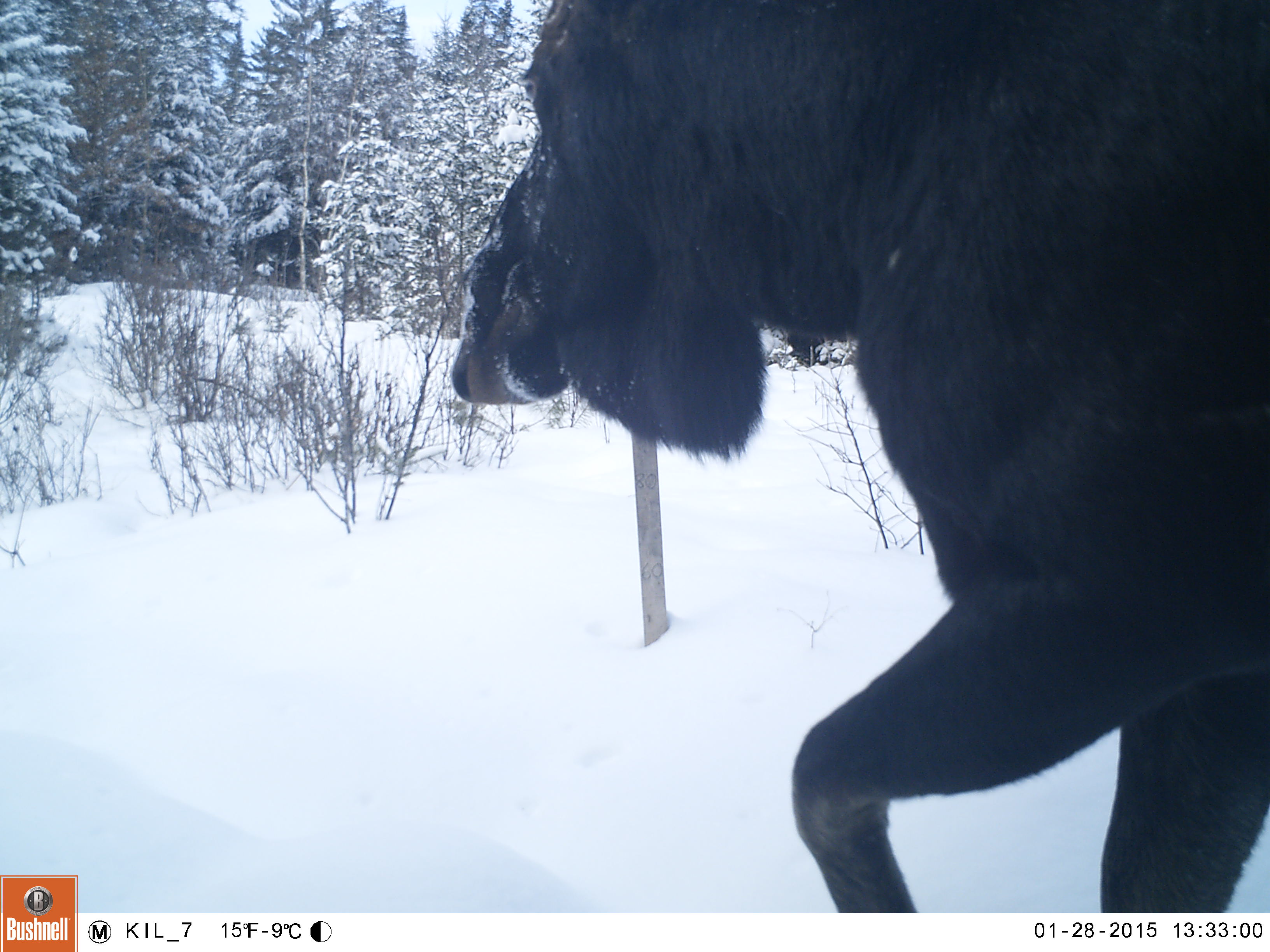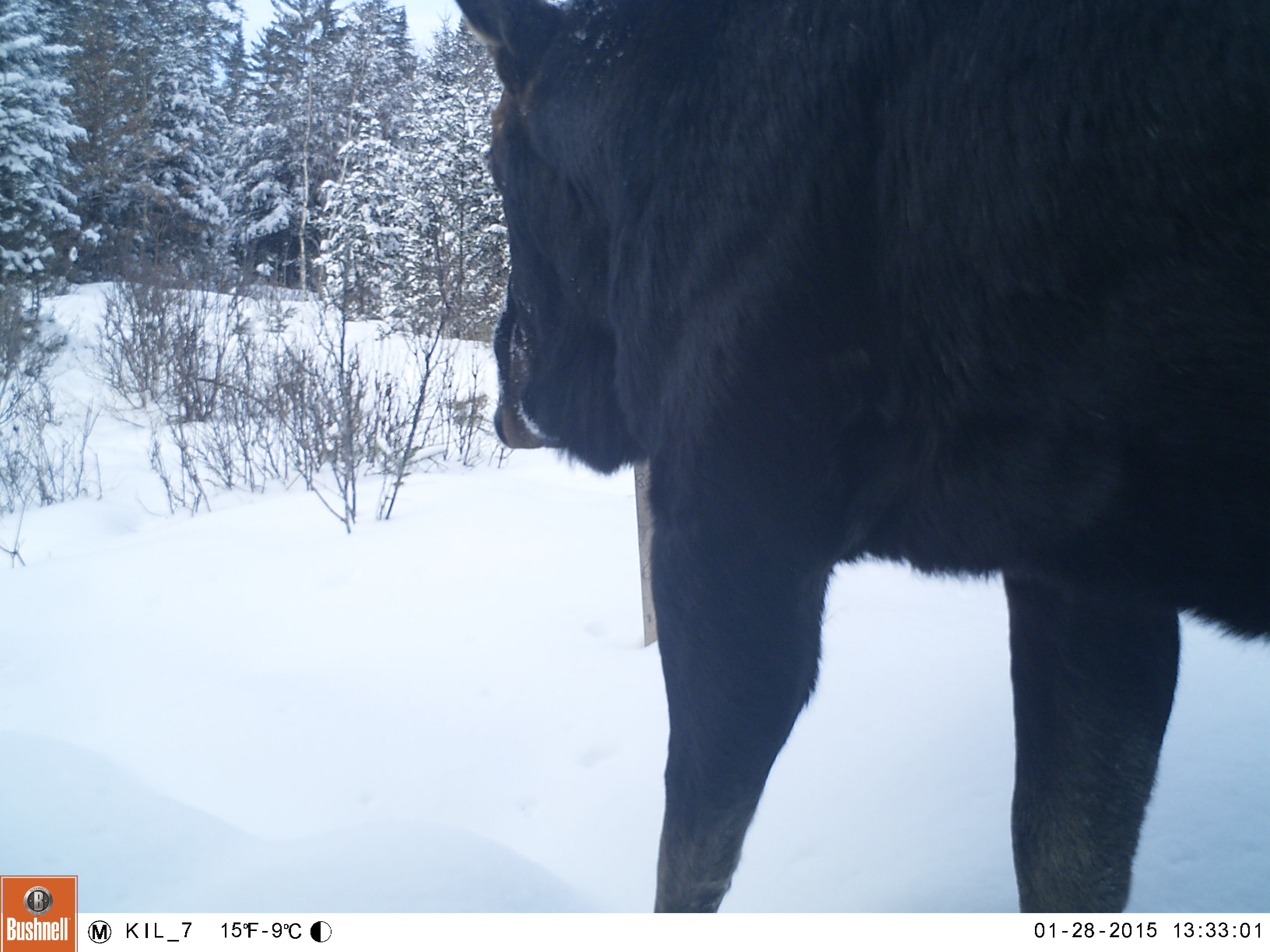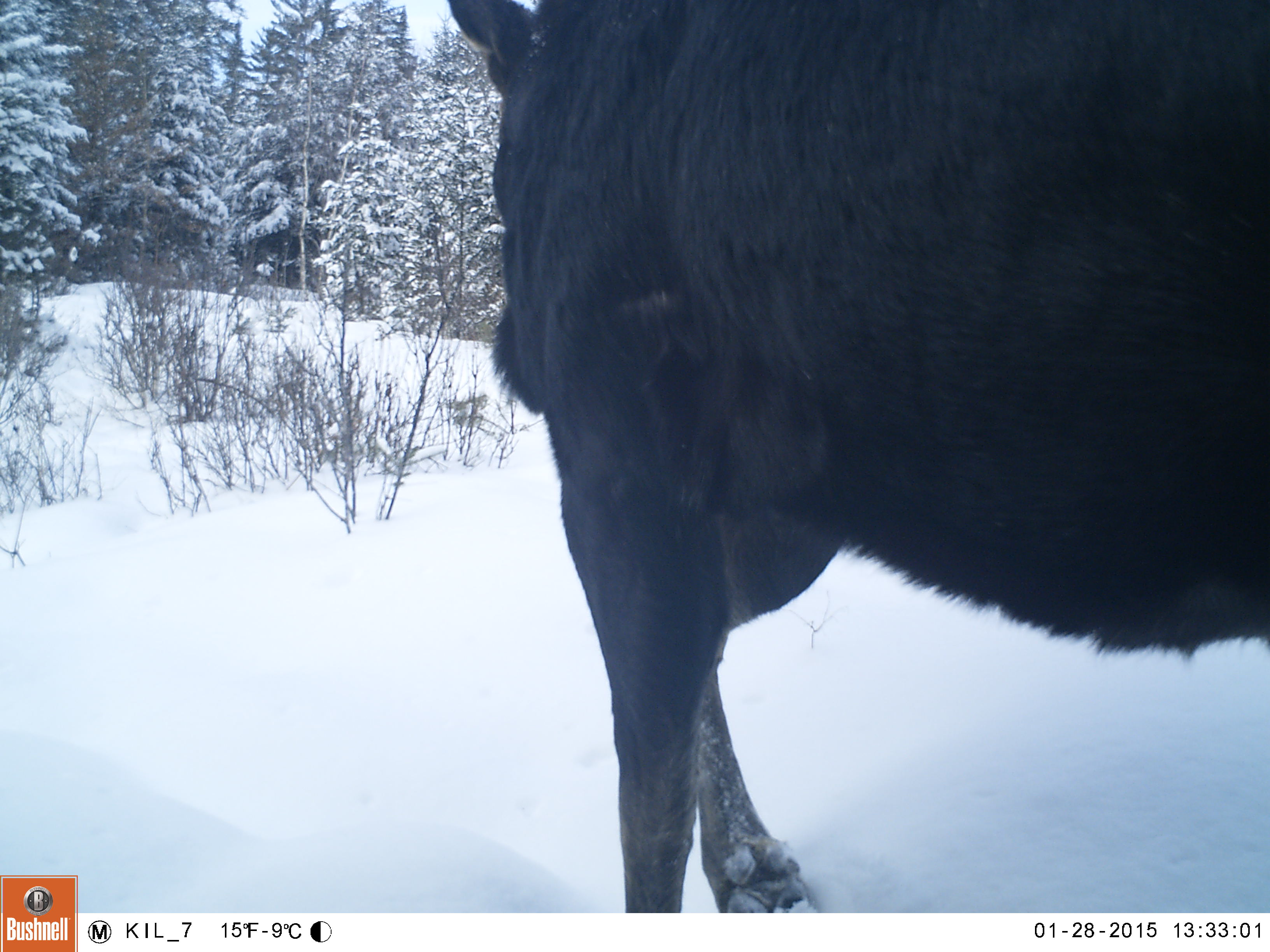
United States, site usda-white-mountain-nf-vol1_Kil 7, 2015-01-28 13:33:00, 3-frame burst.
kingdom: Animalia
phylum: Chordata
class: Mammalia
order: Artiodactyla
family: Cervidae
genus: Alces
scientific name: Alces alces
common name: moose